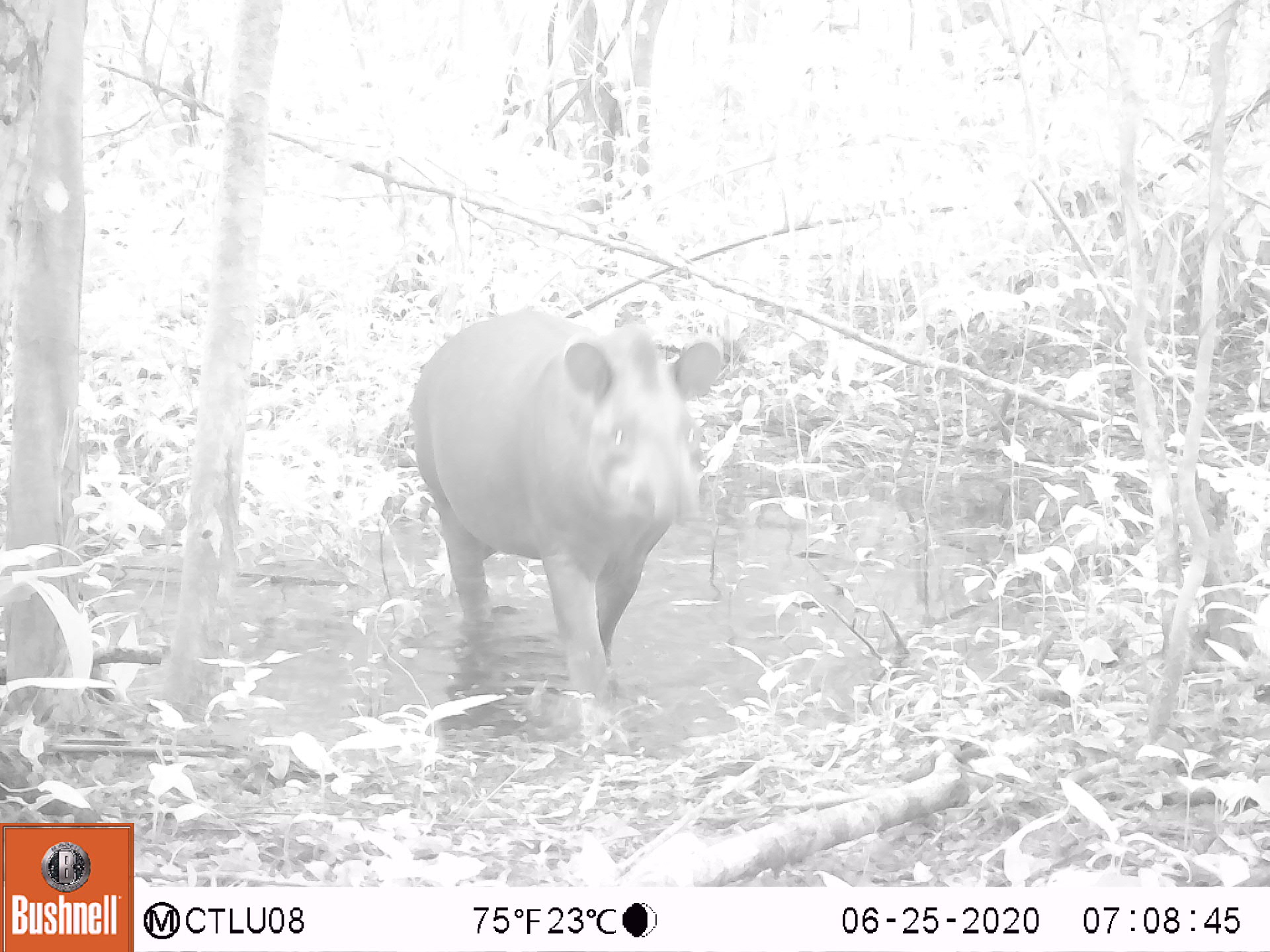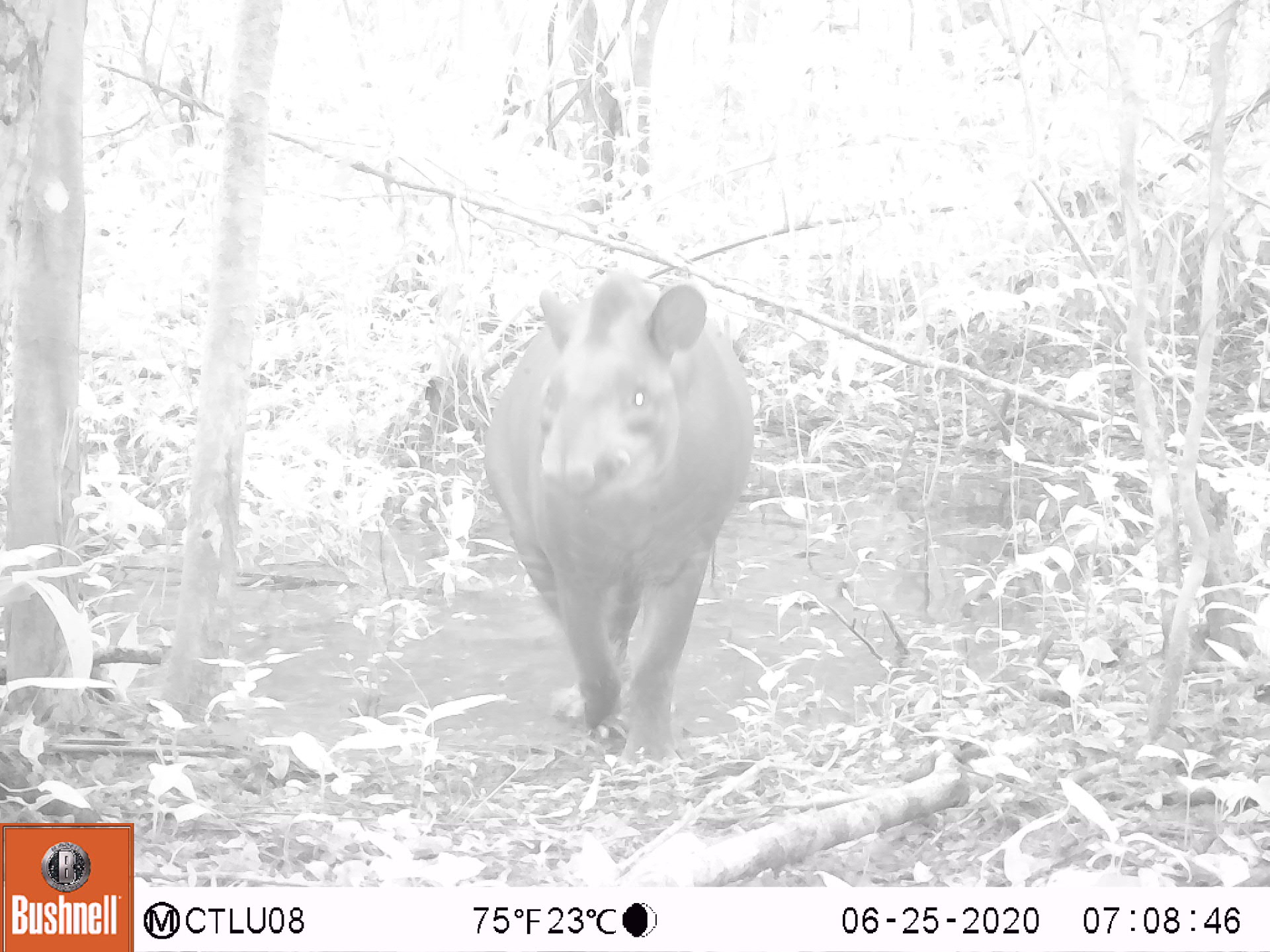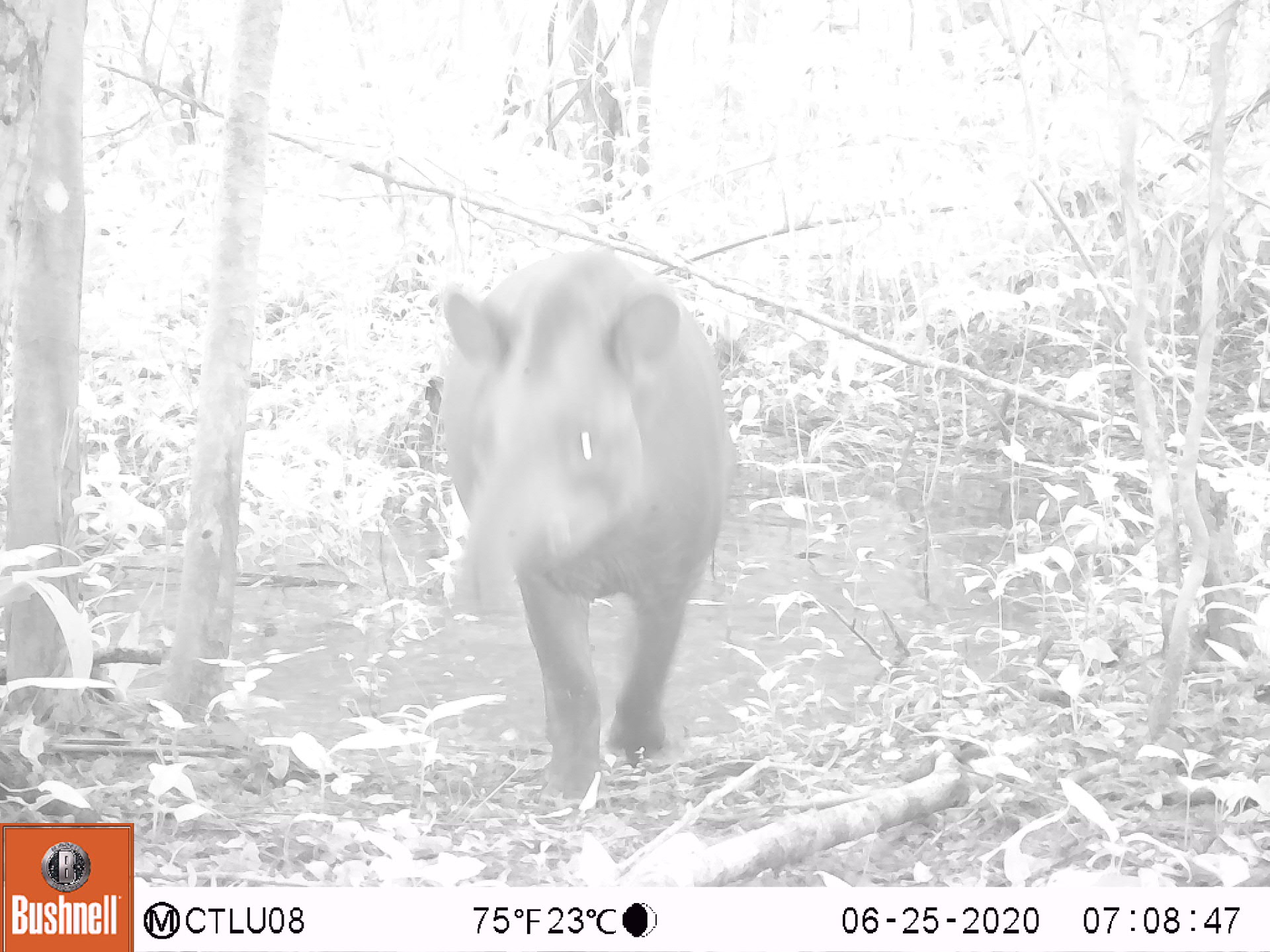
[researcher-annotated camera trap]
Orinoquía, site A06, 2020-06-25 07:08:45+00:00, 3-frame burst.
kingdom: Animalia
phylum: Chordata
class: Mammalia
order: Perissodactyla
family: Tapiridae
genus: Tapirus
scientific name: Tapirus terrestris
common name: lowland tapir